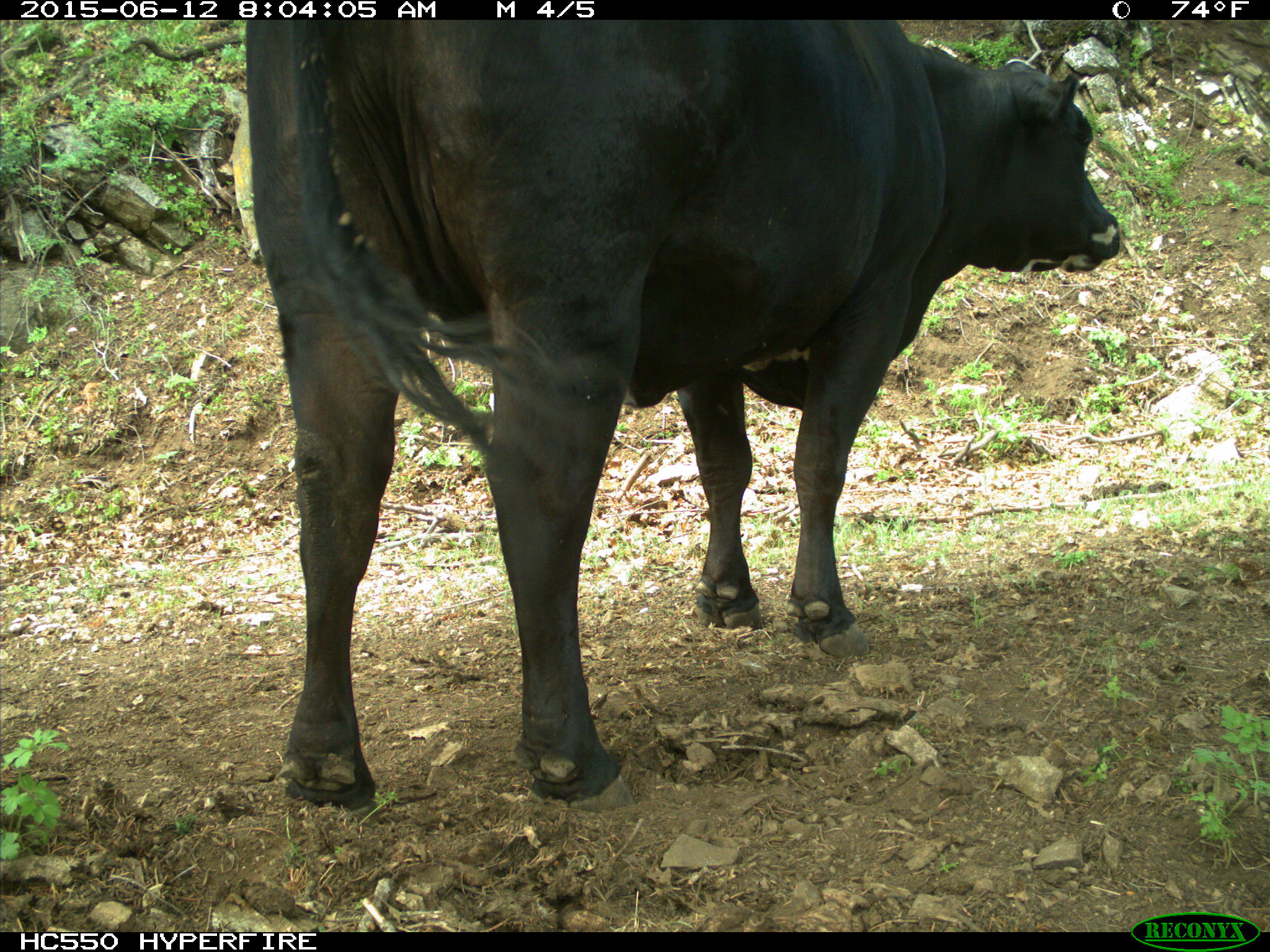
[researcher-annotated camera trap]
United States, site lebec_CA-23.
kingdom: Animalia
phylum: Chordata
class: Mammalia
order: Artiodactyla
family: Bovidae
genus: Bos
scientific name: Bos taurus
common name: domestic cow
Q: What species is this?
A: Bos taurus (domestic cow).